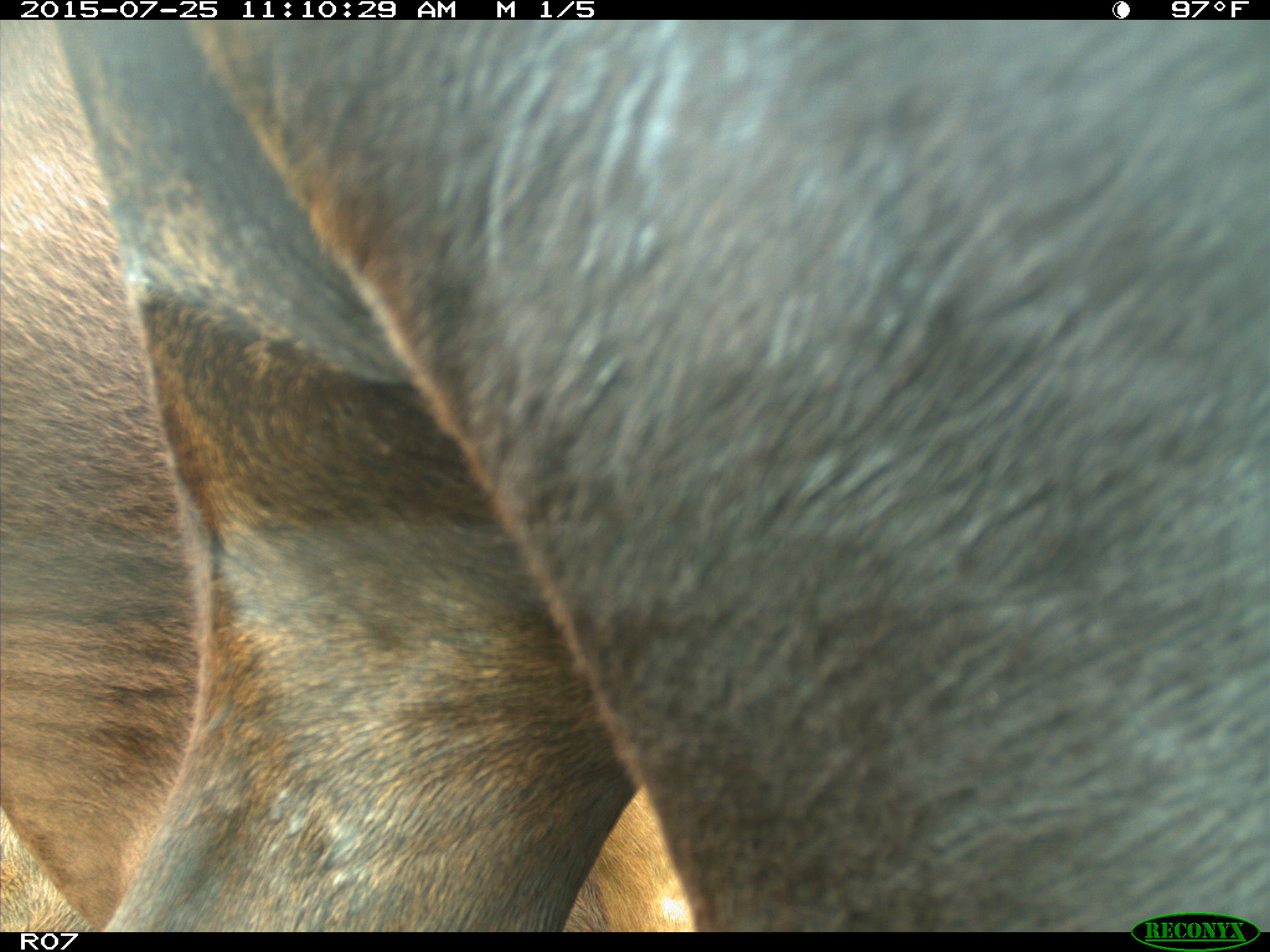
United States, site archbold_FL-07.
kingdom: Animalia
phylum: Chordata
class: Mammalia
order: Artiodactyla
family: Bovidae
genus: Bos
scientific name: Bos taurus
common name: domestic cow